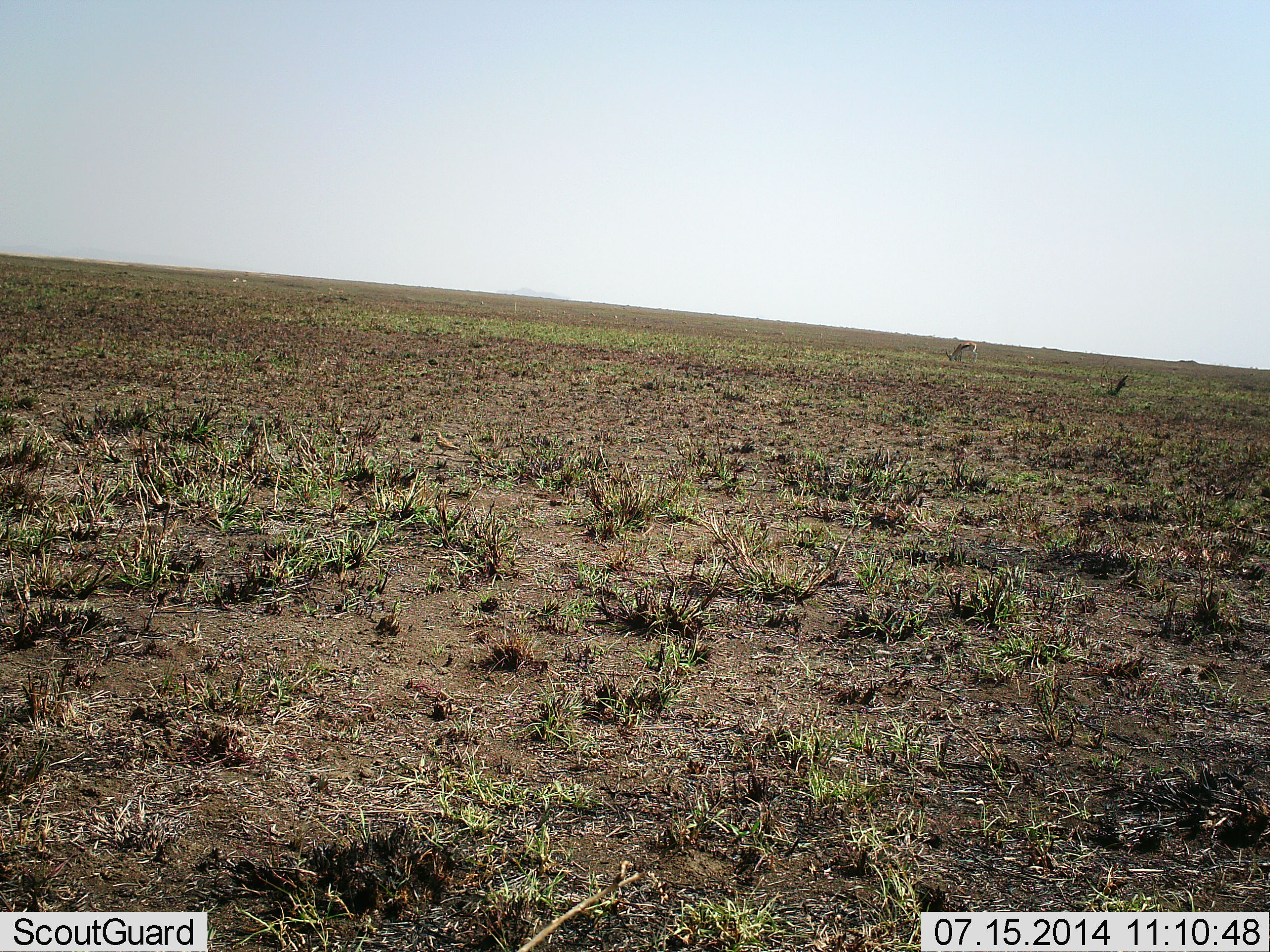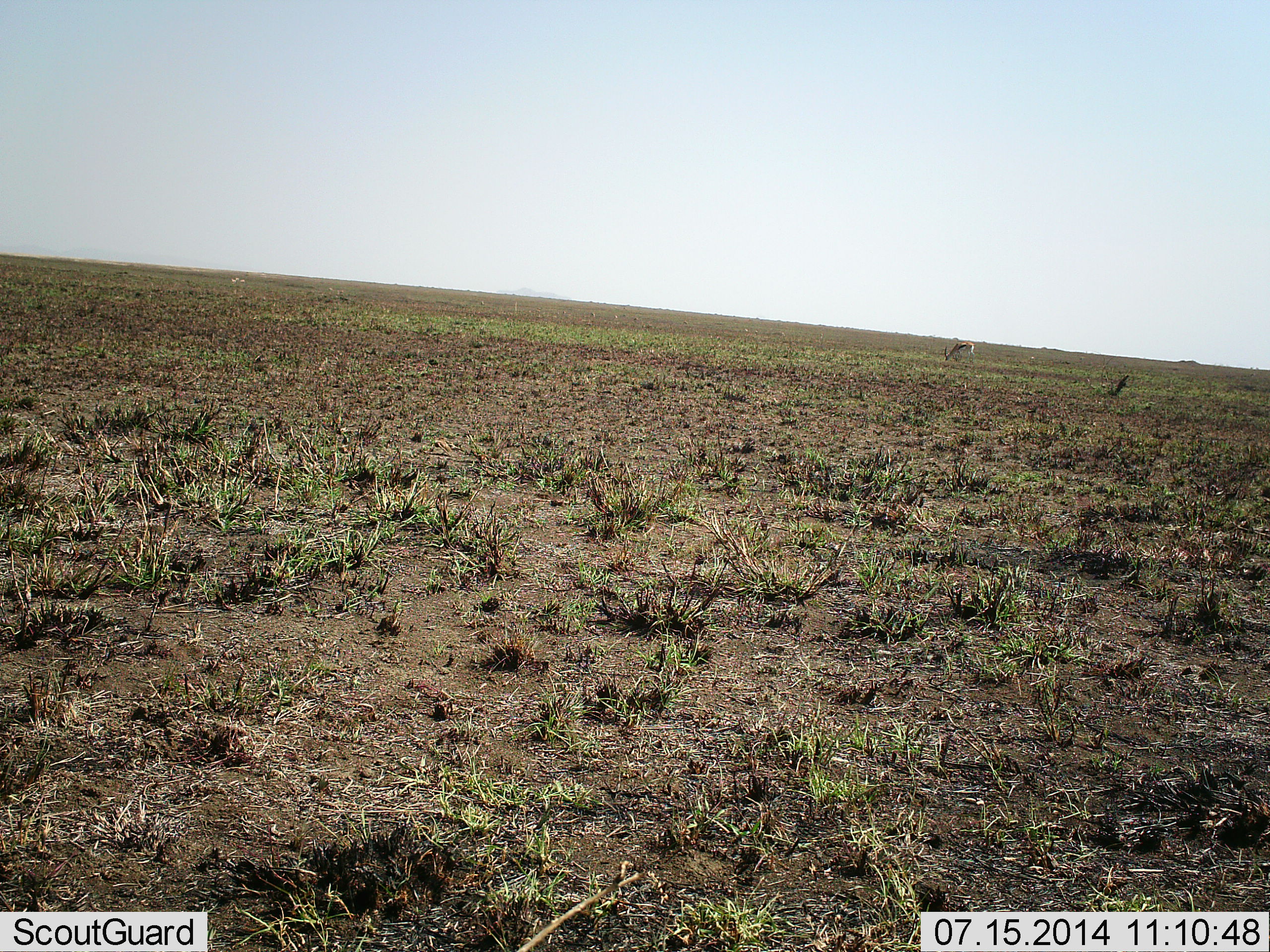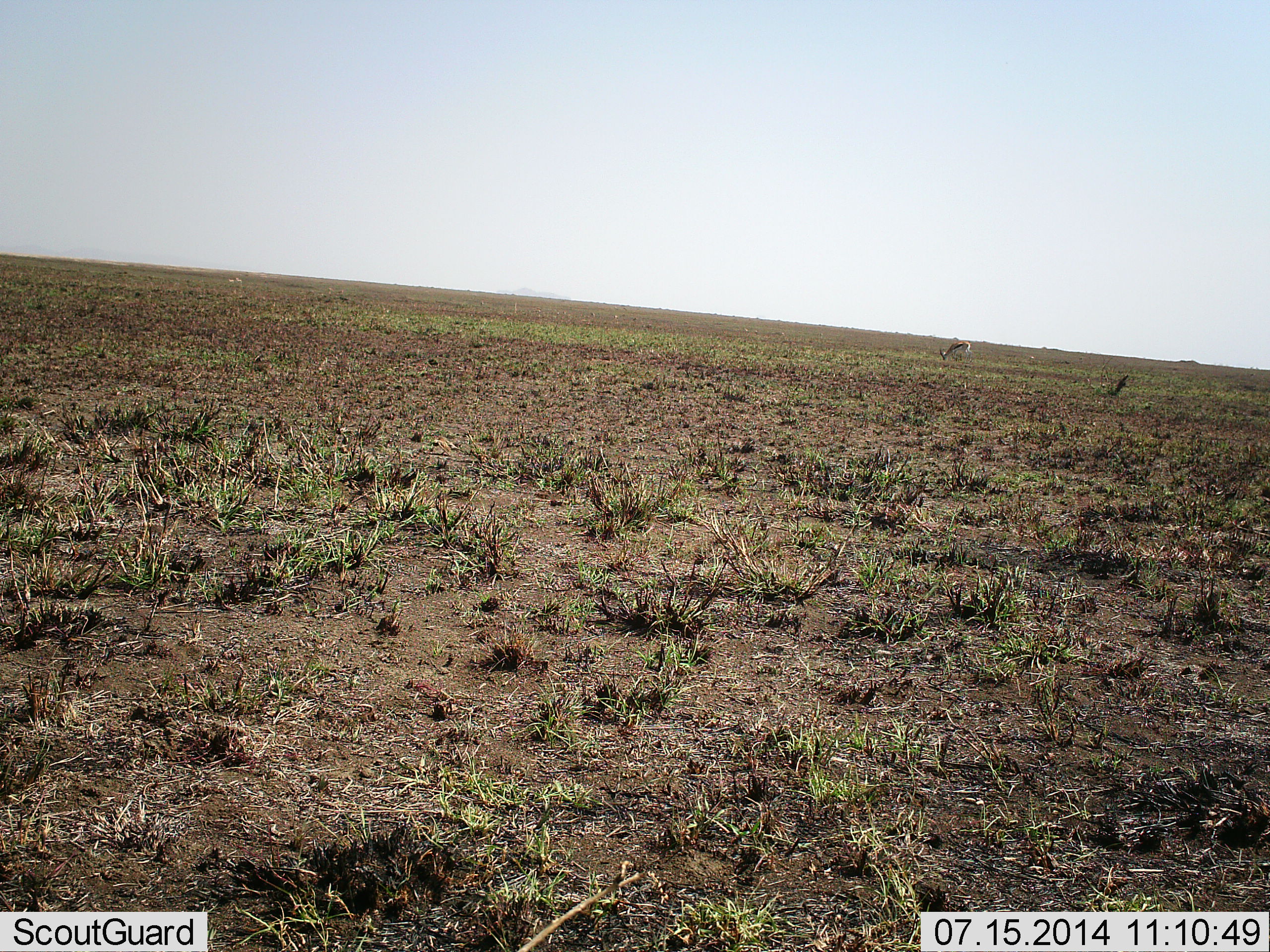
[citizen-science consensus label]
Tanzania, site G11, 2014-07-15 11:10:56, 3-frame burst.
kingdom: Animalia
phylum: Chordata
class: Mammalia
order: Artiodactyla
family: Bovidae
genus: Eudorcas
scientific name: Eudorcas thomsonii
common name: thomson's gazelle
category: gazellethomsons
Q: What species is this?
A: Gazellethomsons (thomson's gazelle) (Eudorcas thomsonii).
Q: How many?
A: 1.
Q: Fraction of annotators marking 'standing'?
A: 0%.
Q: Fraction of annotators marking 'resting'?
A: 0%.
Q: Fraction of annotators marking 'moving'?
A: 10%.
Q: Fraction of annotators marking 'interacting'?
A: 0%.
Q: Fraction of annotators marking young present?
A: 0%.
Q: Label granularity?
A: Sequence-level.